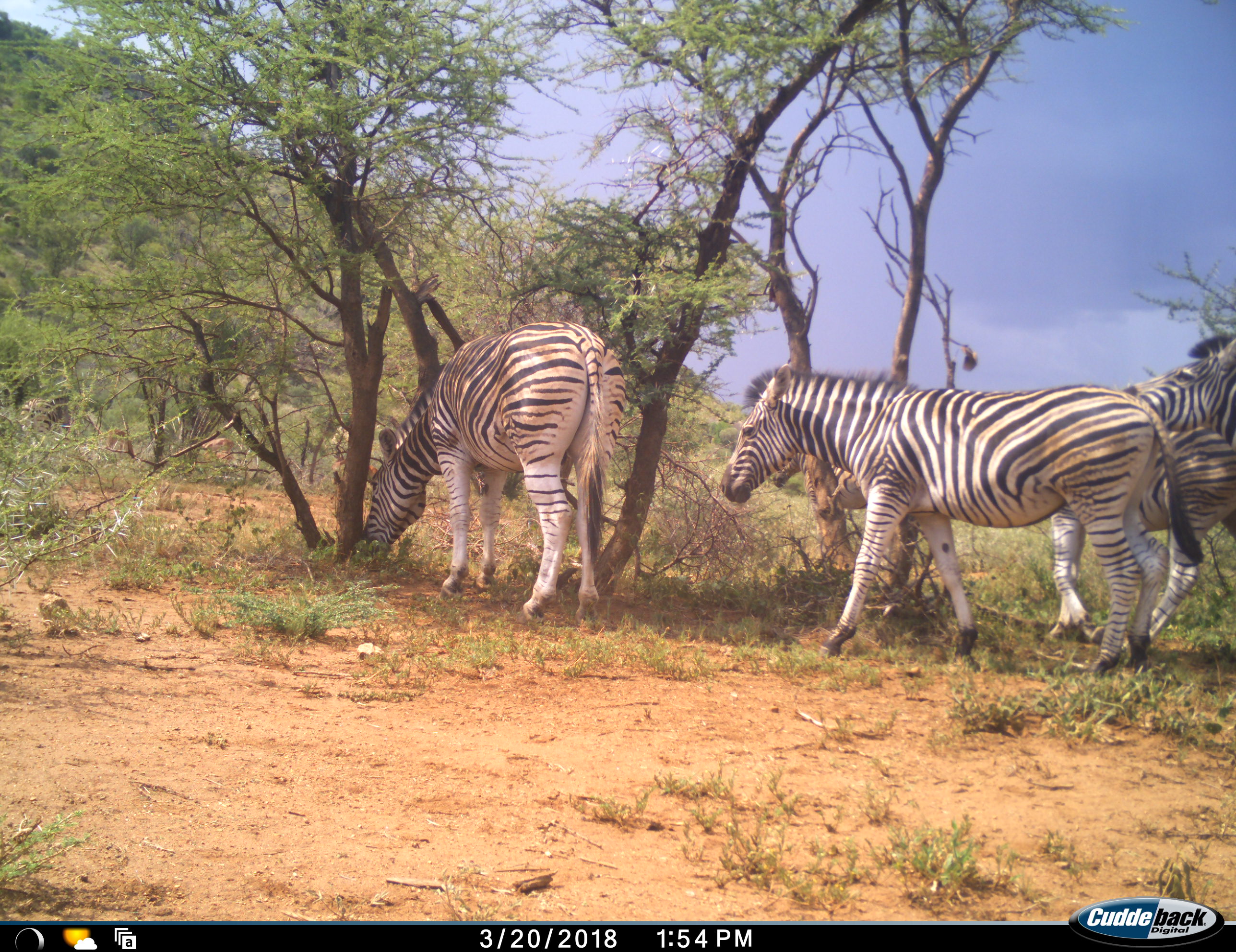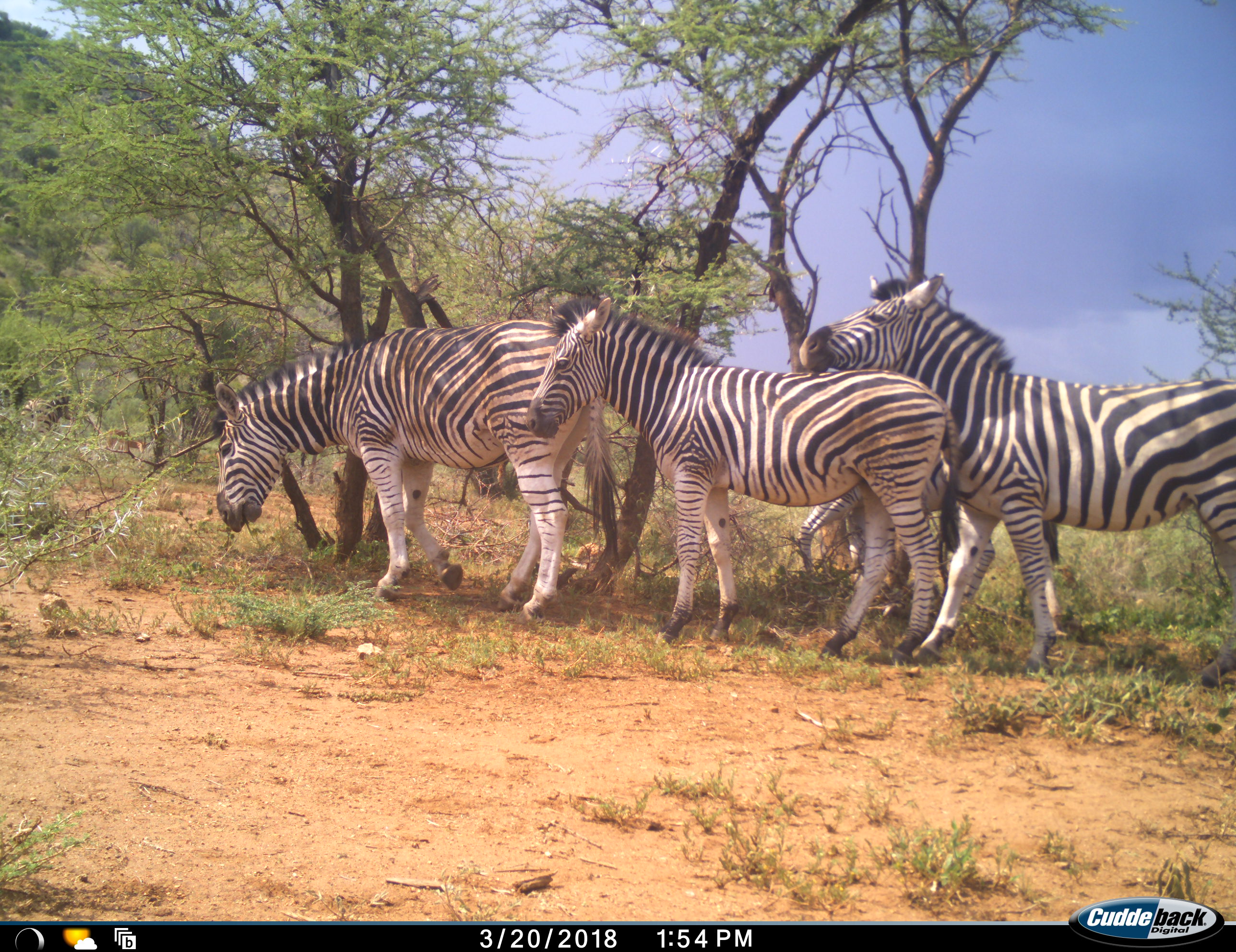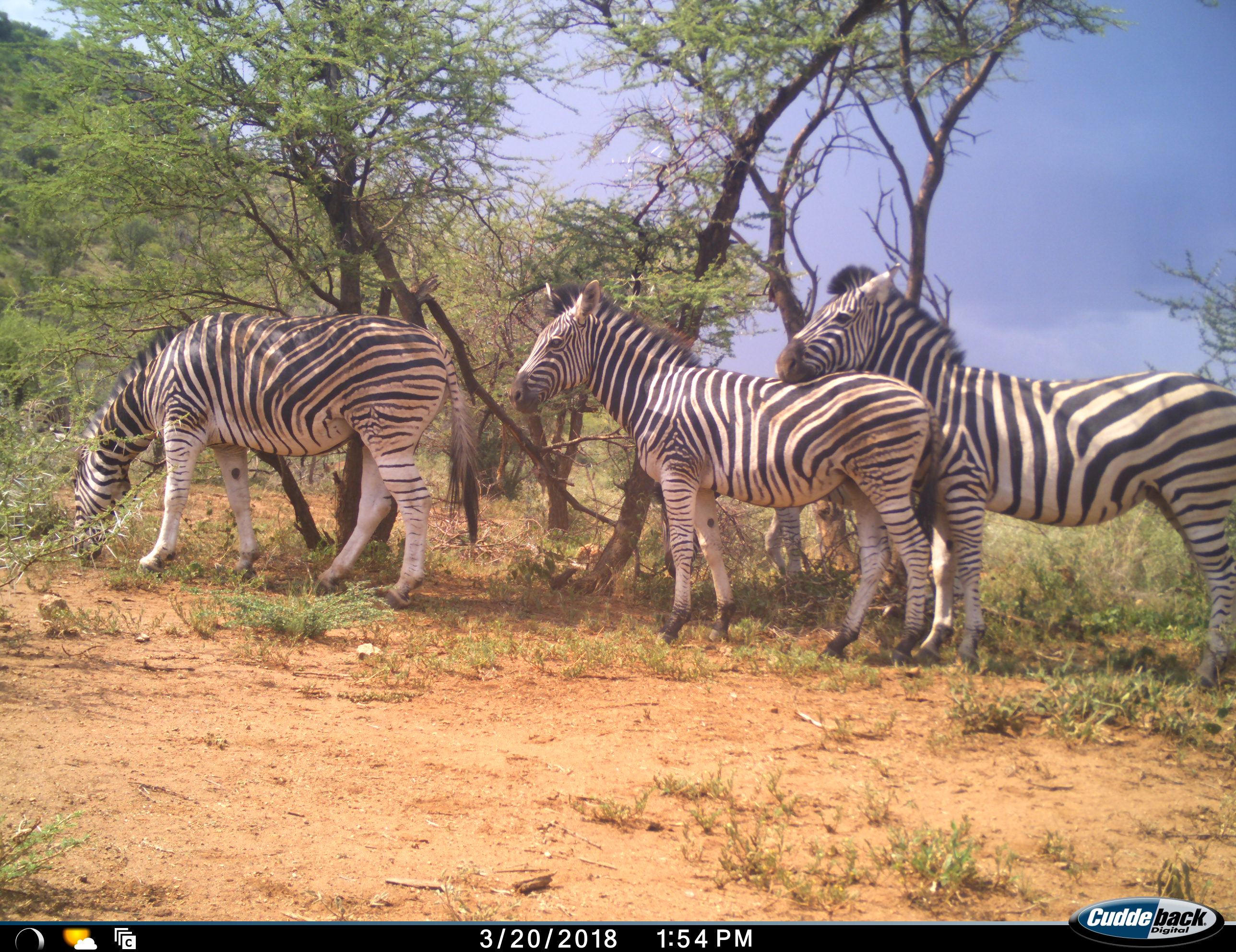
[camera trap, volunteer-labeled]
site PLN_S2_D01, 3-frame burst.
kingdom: Animalia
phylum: Chordata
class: Mammalia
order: Perissodactyla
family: Equidae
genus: Equus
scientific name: Equus quagga burchellii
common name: burchell's zebra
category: zebraburchells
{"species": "zebraburchells (burchell's zebra) (Equus quagga burchellii)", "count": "4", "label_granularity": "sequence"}